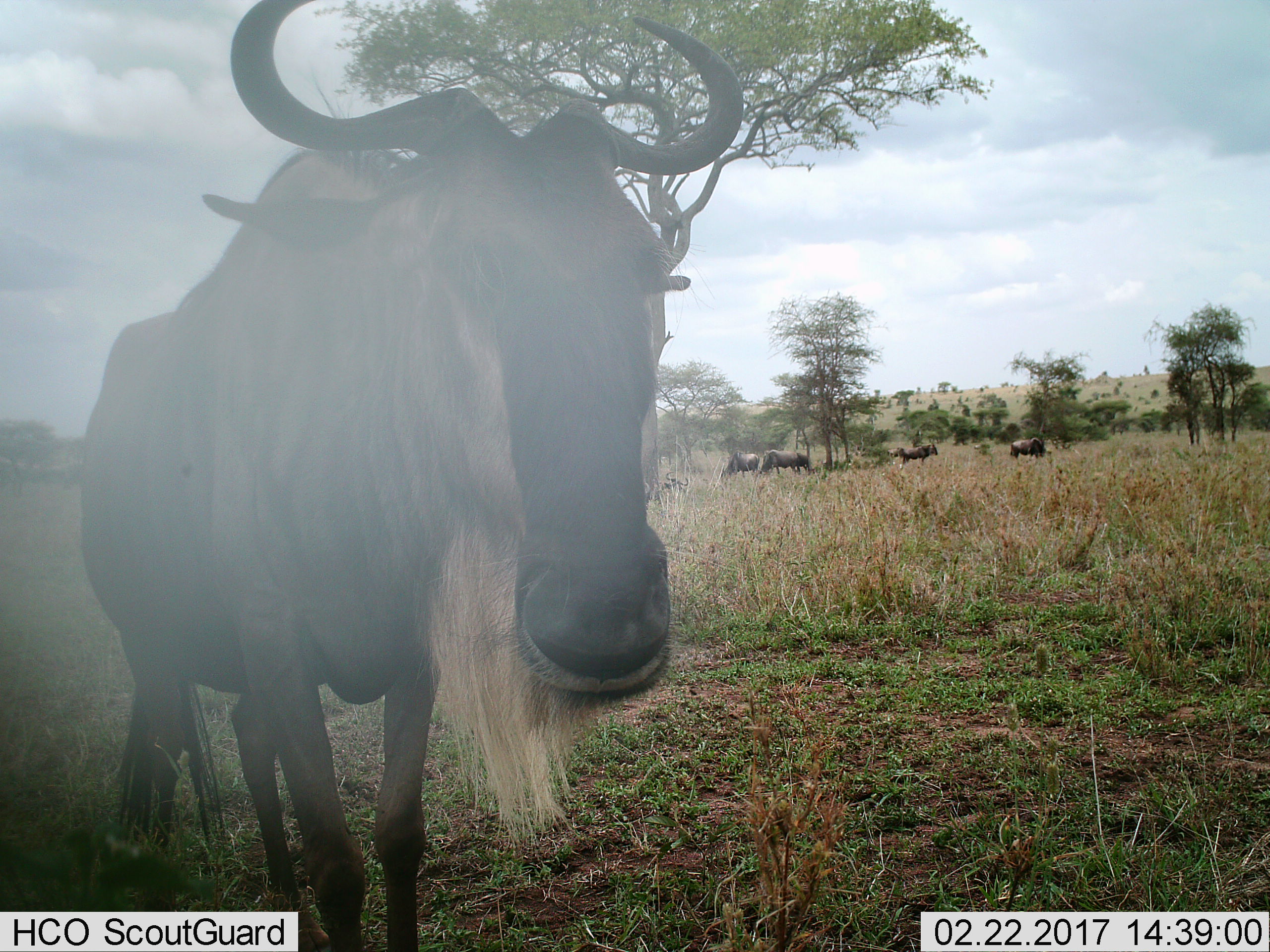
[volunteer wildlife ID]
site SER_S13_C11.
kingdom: Animalia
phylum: Chordata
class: Mammalia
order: Artiodactyla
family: Bovidae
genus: Connochaetes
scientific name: Connochaetes taurinus taurinus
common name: blue wildebeest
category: wildebeestblue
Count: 7.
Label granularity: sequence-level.